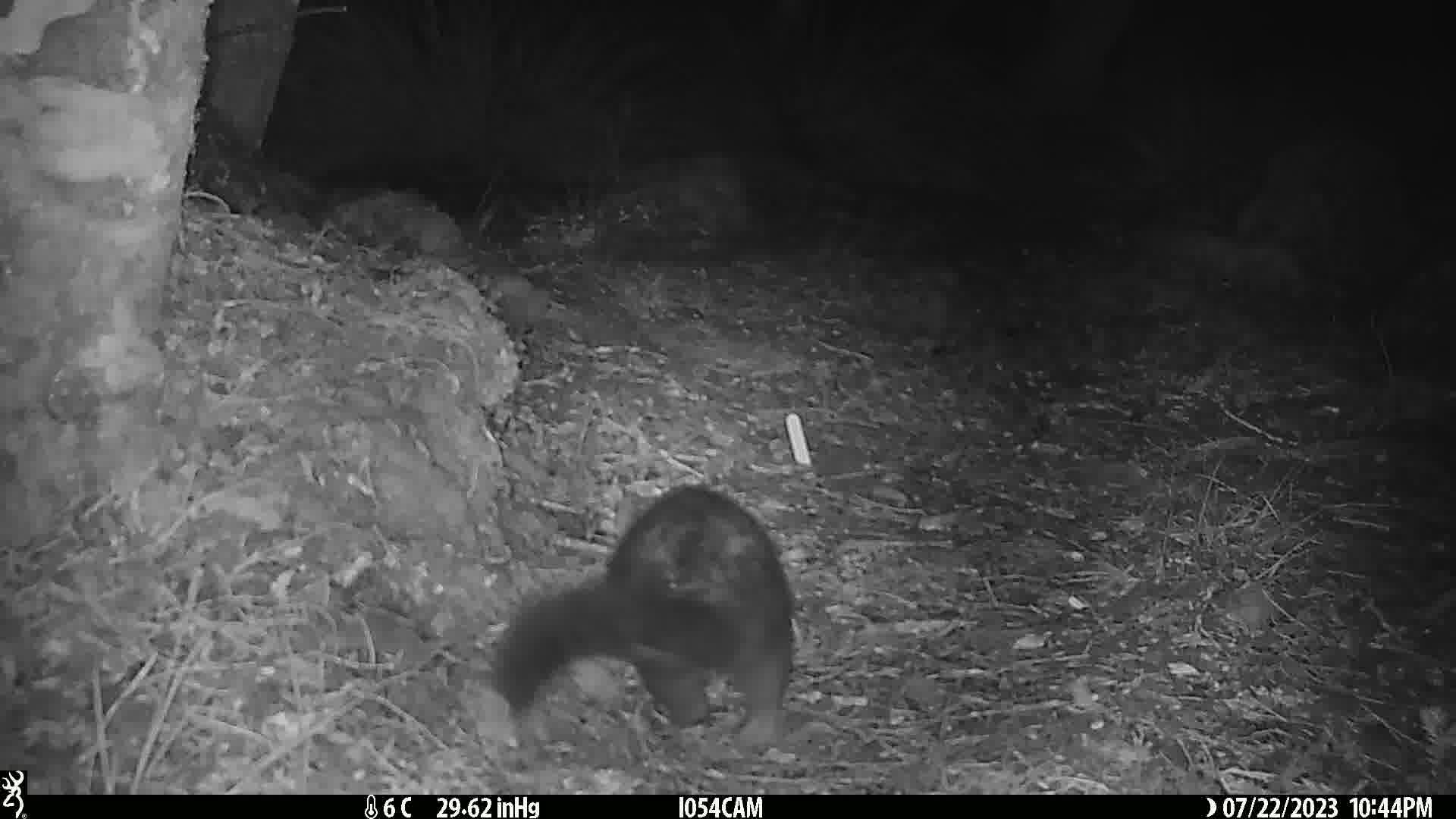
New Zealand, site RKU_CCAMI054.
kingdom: Animalia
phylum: Chordata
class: Mammalia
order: Diprotodontia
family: Phalangeridae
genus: Trichosurus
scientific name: Trichosurus vulpecula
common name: common brushtail possum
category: possum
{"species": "possum (common brushtail possum) (Trichosurus vulpecula)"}